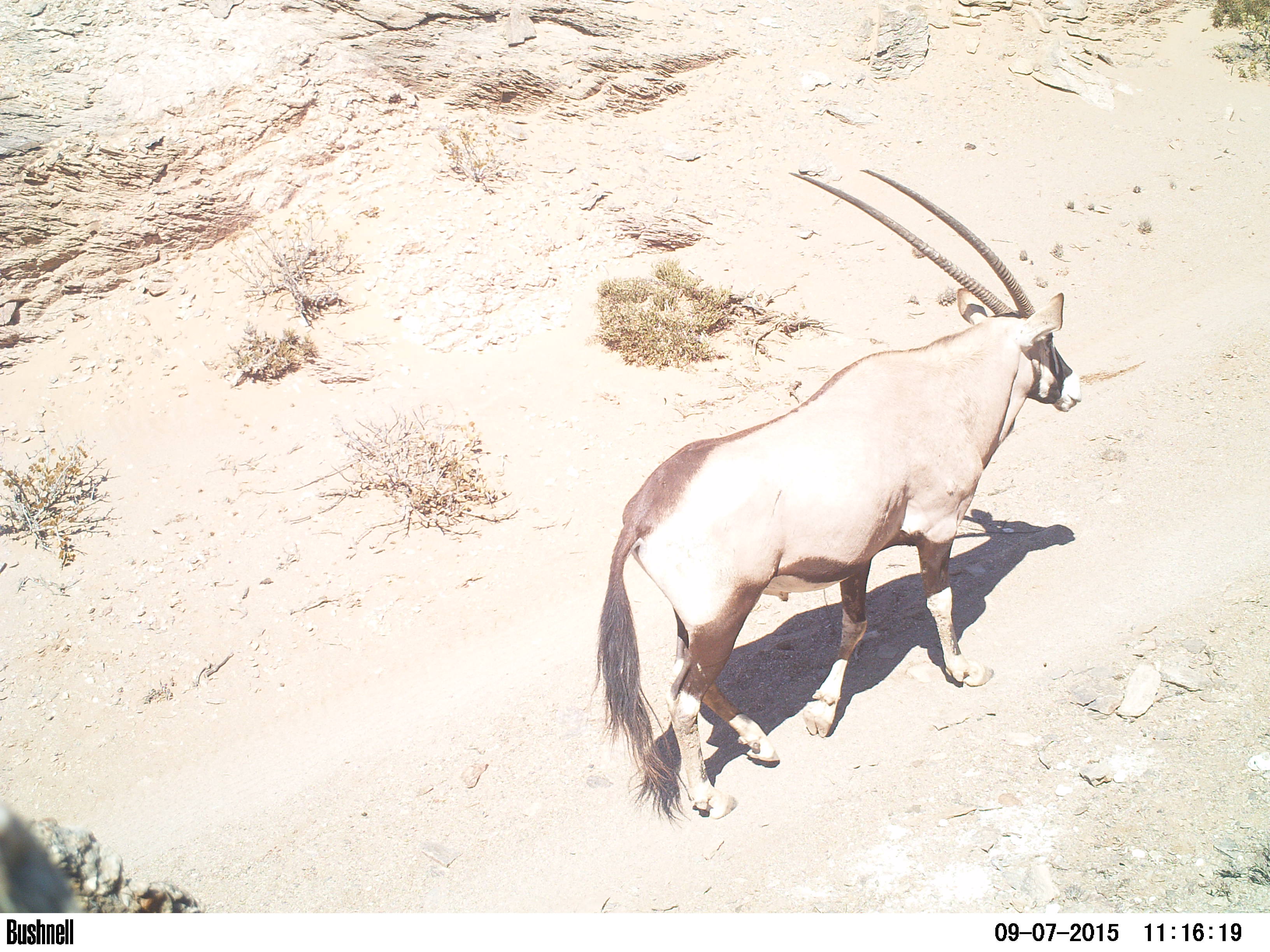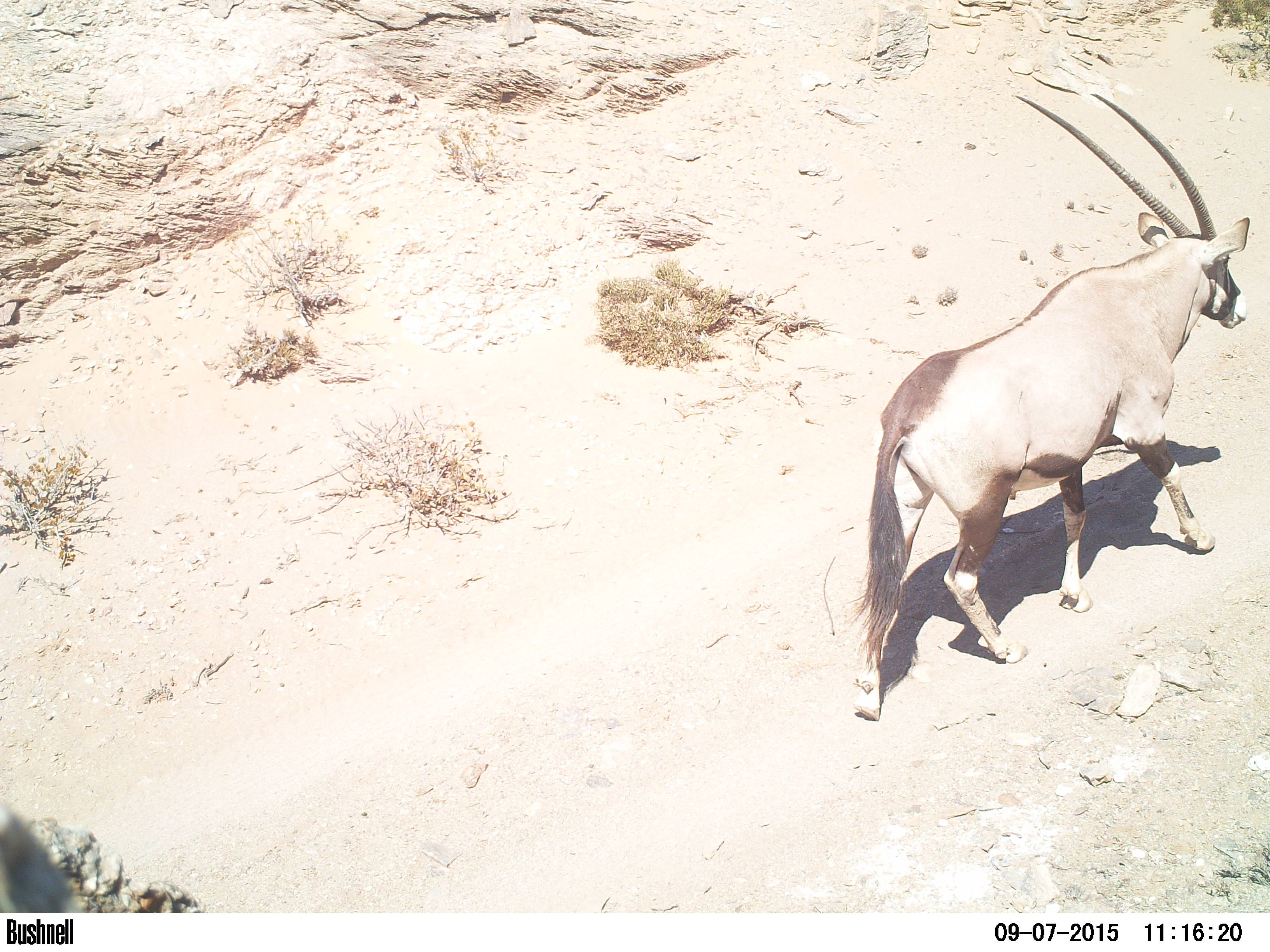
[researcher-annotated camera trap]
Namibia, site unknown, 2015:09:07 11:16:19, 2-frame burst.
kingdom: Animalia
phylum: Chordata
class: Mammalia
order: Artiodactyla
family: Bovidae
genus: Oryx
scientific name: Oryx gazella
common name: gemsbok